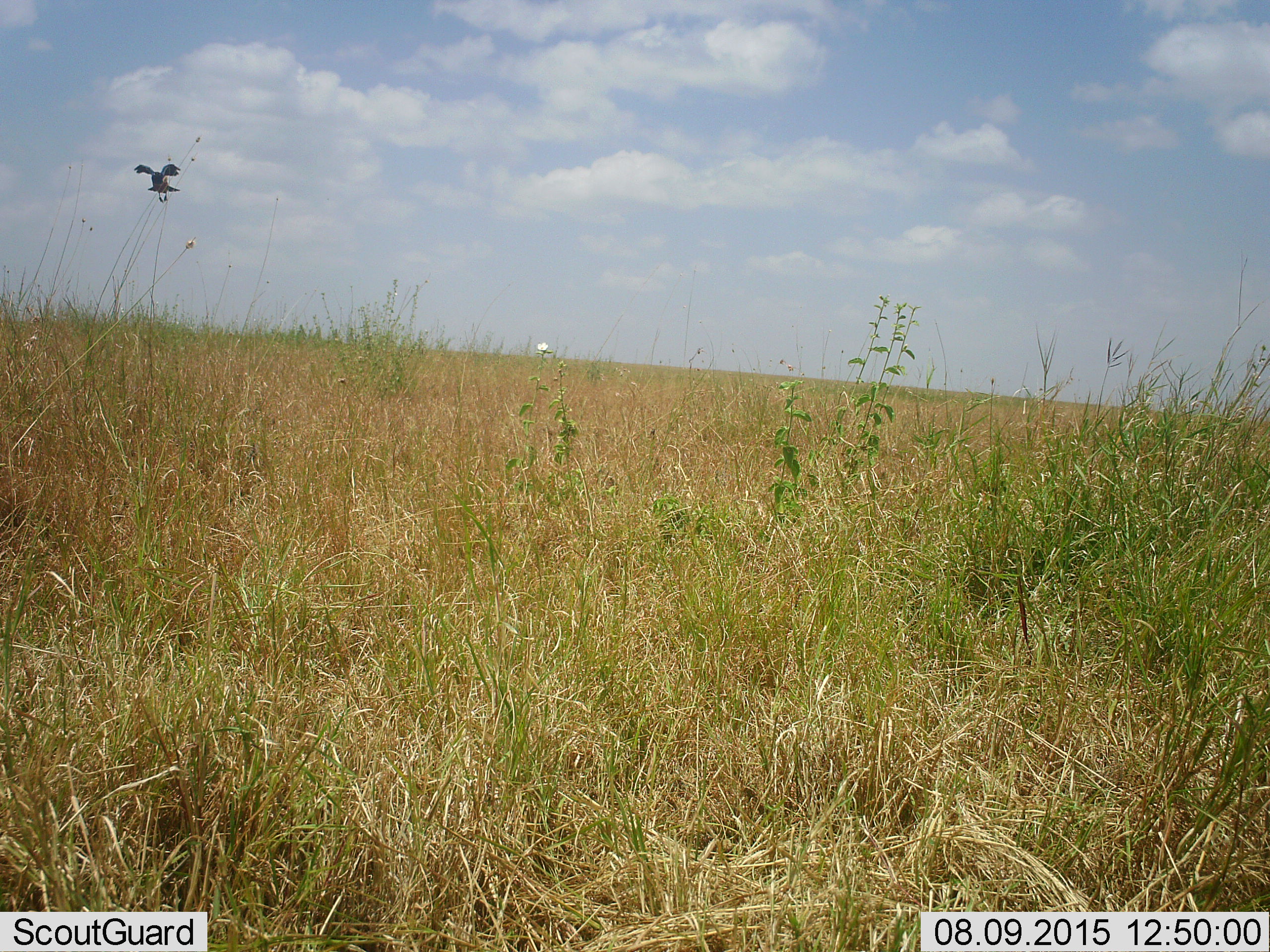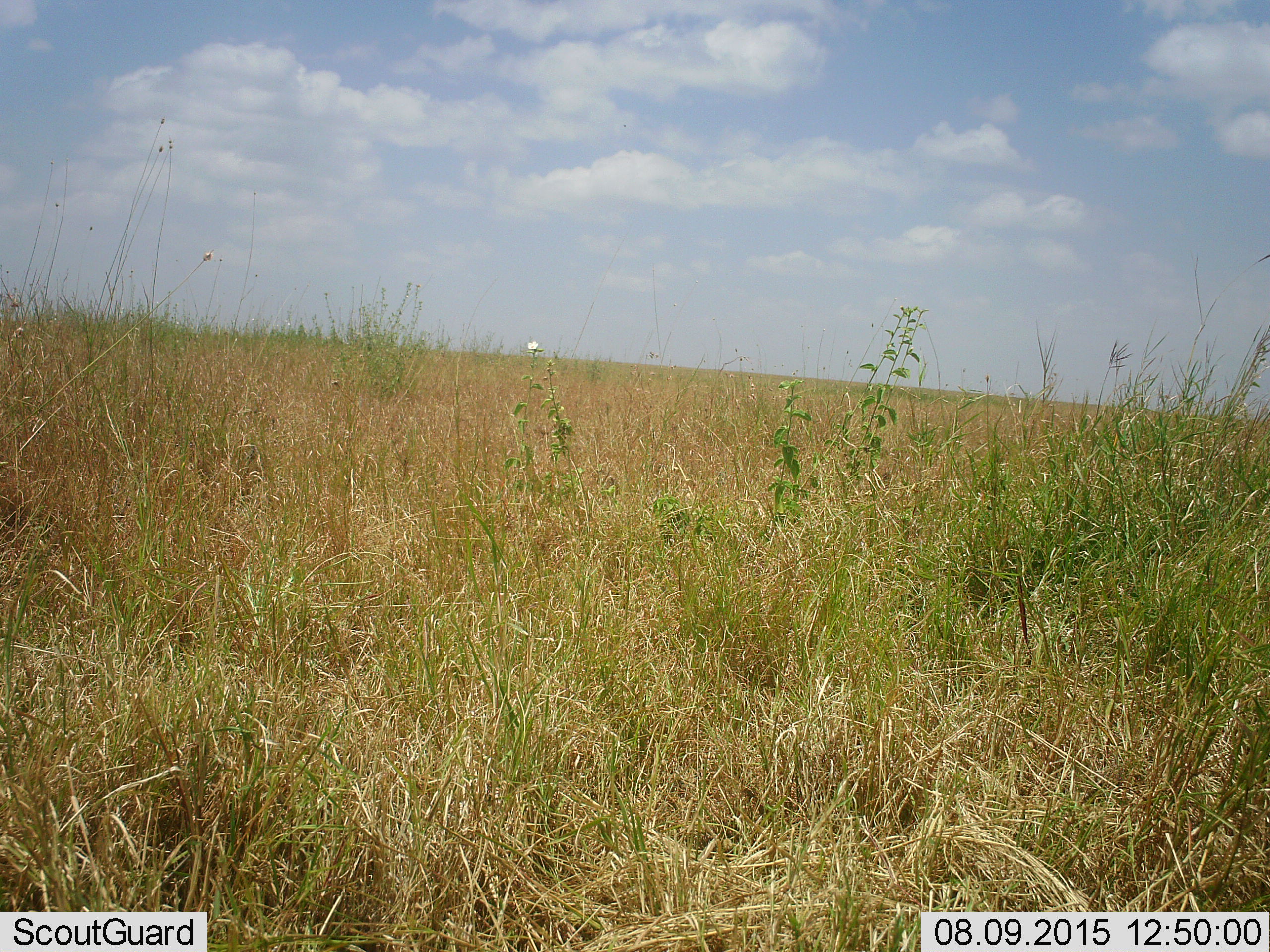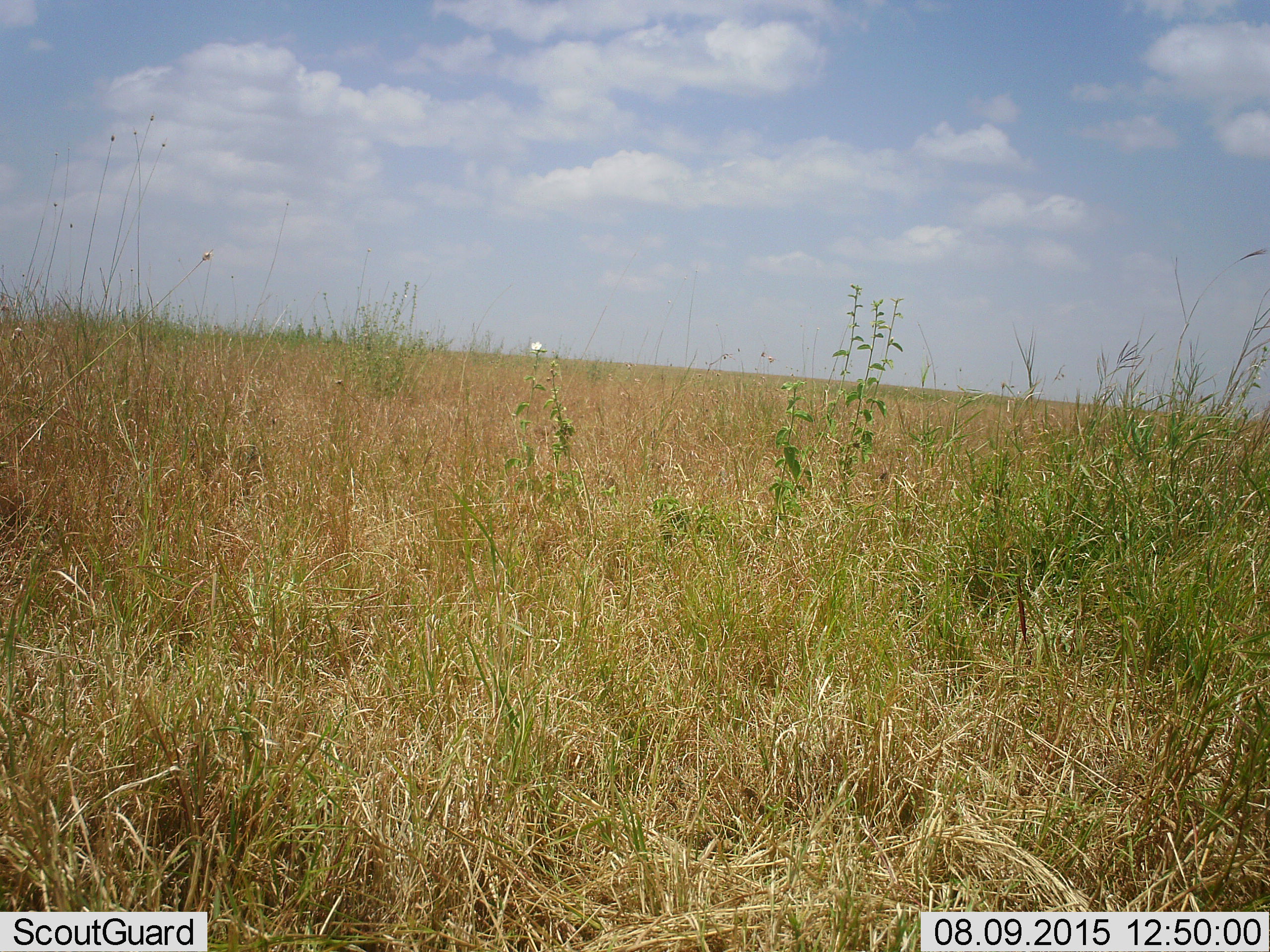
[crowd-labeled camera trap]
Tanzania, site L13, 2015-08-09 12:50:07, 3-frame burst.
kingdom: Animalia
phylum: Chordata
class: Aves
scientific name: Aves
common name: bird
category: otherbird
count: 1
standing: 0%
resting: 0%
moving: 100%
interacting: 0%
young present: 0%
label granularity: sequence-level